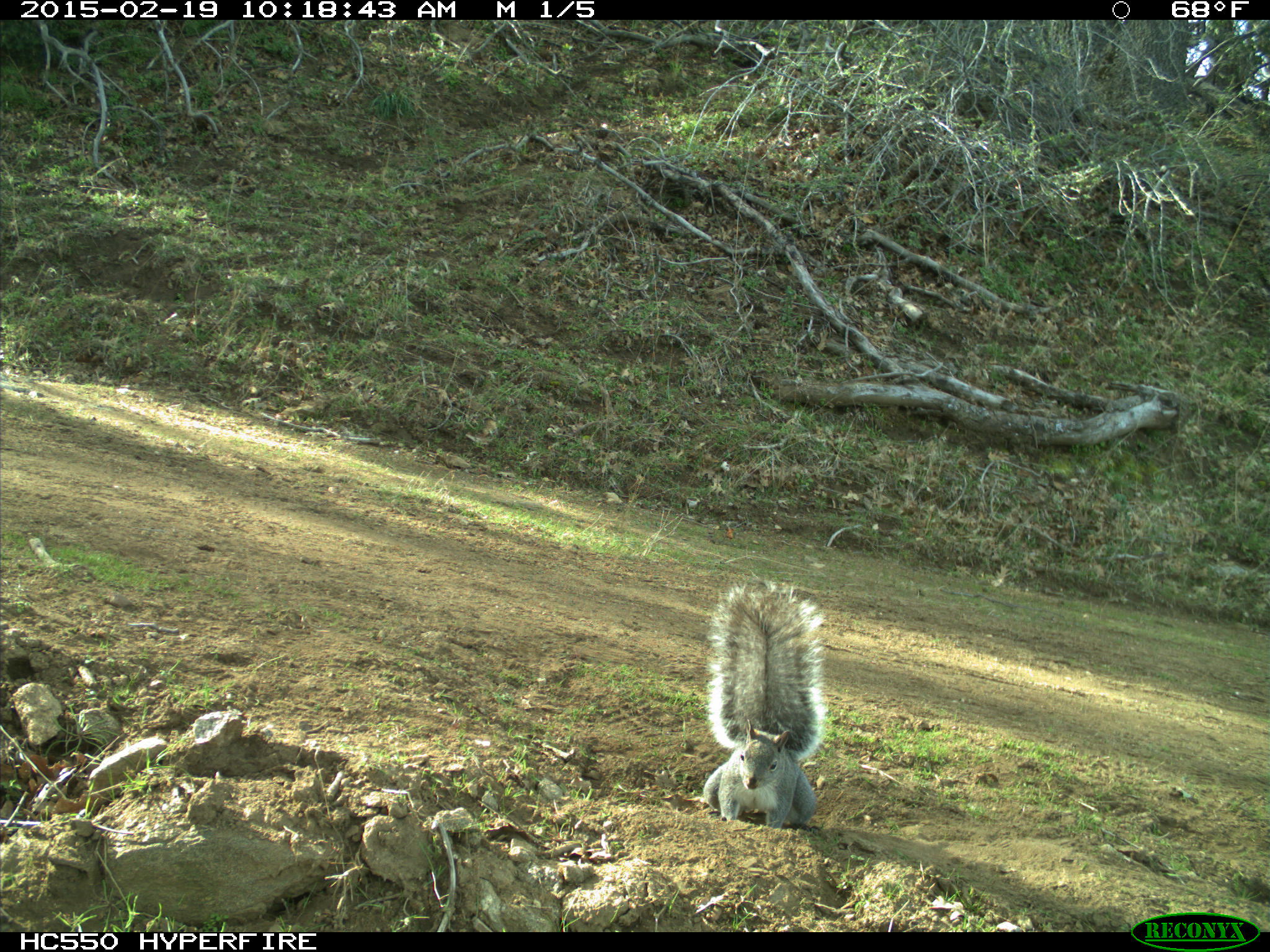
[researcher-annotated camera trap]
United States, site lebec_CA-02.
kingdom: Animalia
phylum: Chordata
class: Mammalia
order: Rodentia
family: Sciuridae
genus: Sciurus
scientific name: Sciurus carolinensis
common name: eastern gray squirrel